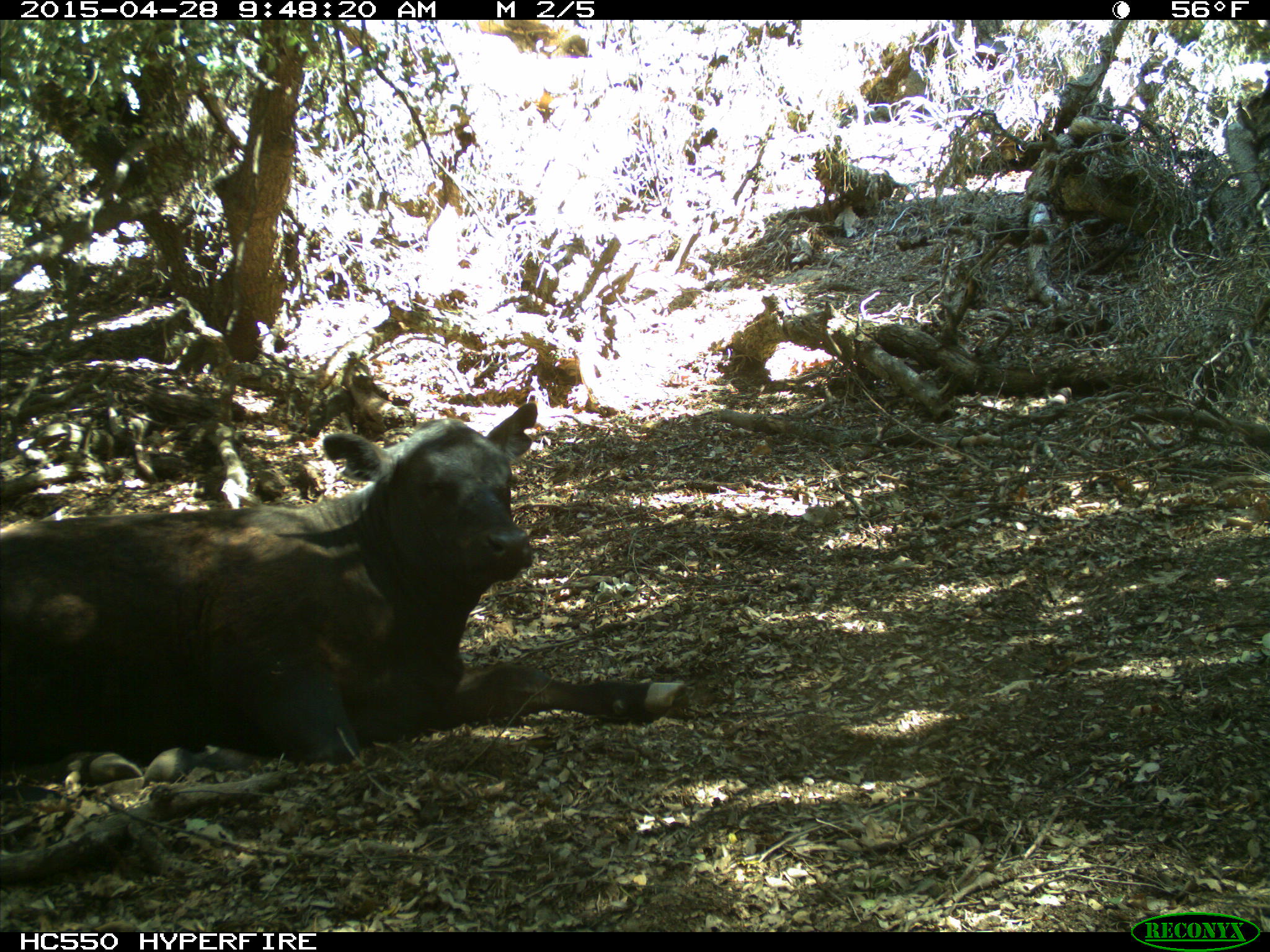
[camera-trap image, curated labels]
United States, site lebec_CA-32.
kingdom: Animalia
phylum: Chordata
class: Mammalia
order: Artiodactyla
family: Bovidae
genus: Bos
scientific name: Bos taurus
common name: domestic cow